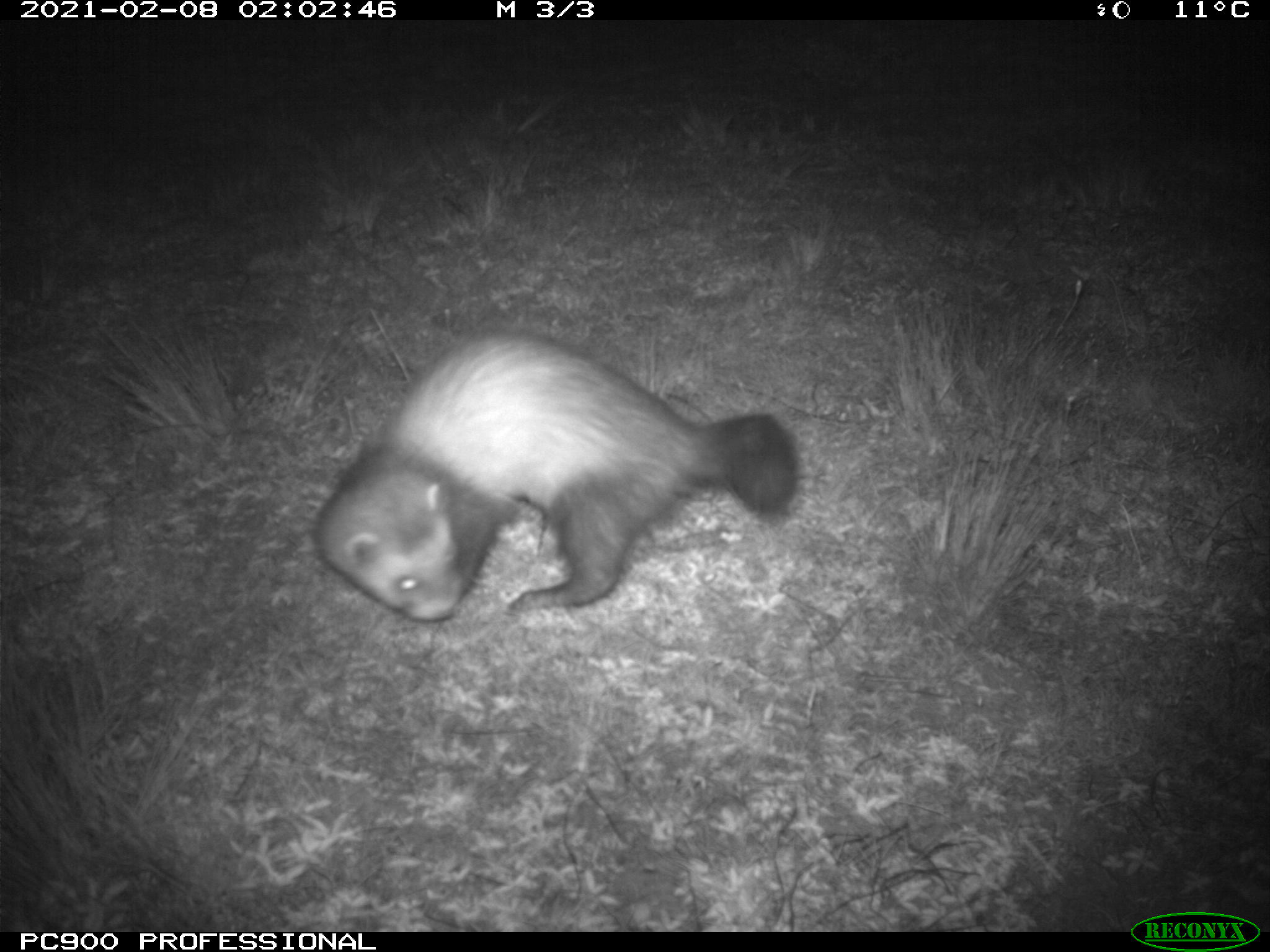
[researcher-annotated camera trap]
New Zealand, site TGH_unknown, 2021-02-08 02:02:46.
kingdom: Animalia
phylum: Chordata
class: Mammalia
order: Carnivora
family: Mustelidae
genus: Mustela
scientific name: Mustela furo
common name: ferret